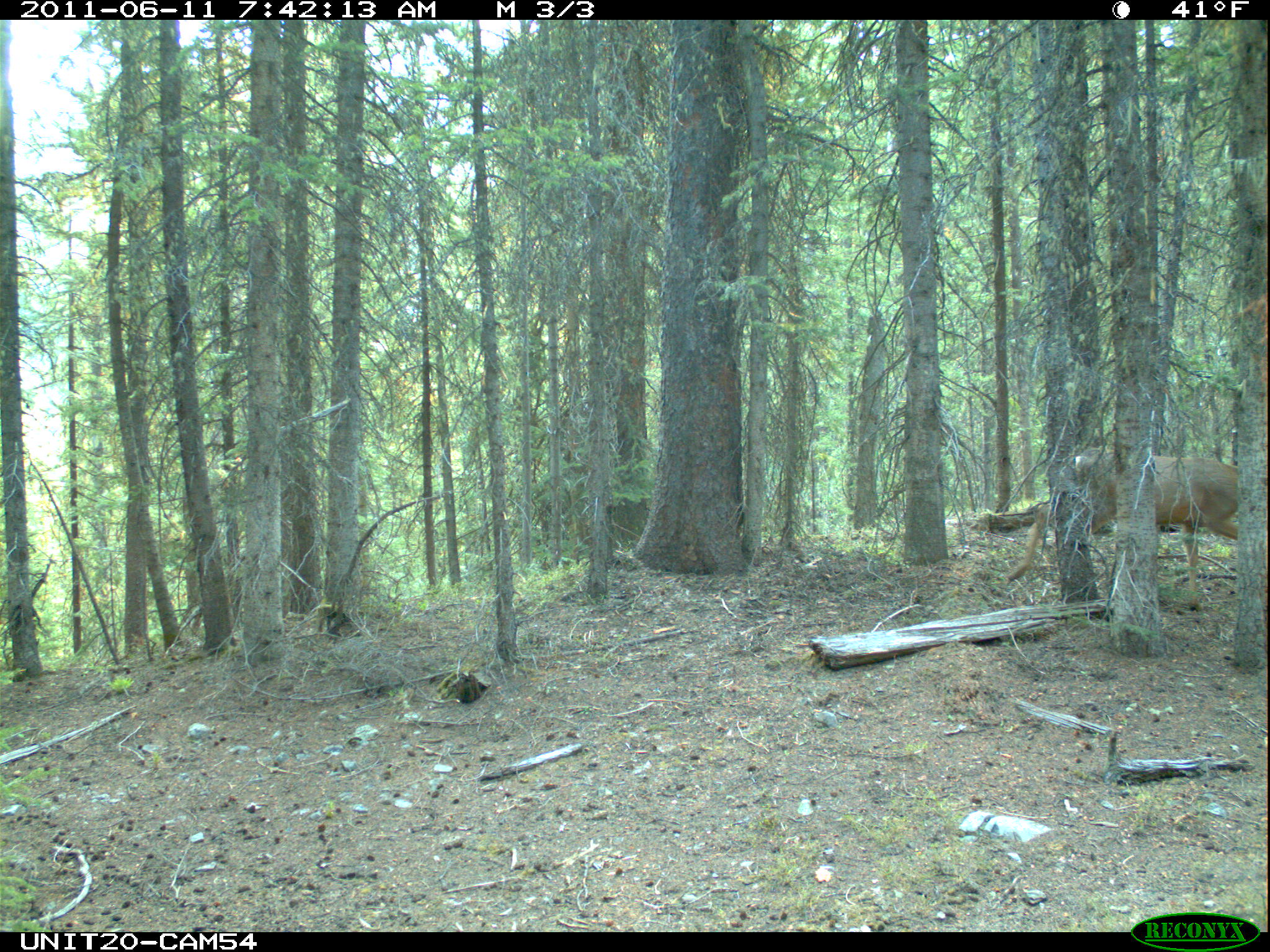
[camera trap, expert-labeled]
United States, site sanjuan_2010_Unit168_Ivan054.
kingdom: Animalia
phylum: Chordata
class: Mammalia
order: Artiodactyla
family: Cervidae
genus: Odocoileus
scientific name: Odocoileus hemionus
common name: mule deer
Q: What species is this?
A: Odocoileus hemionus (mule deer).